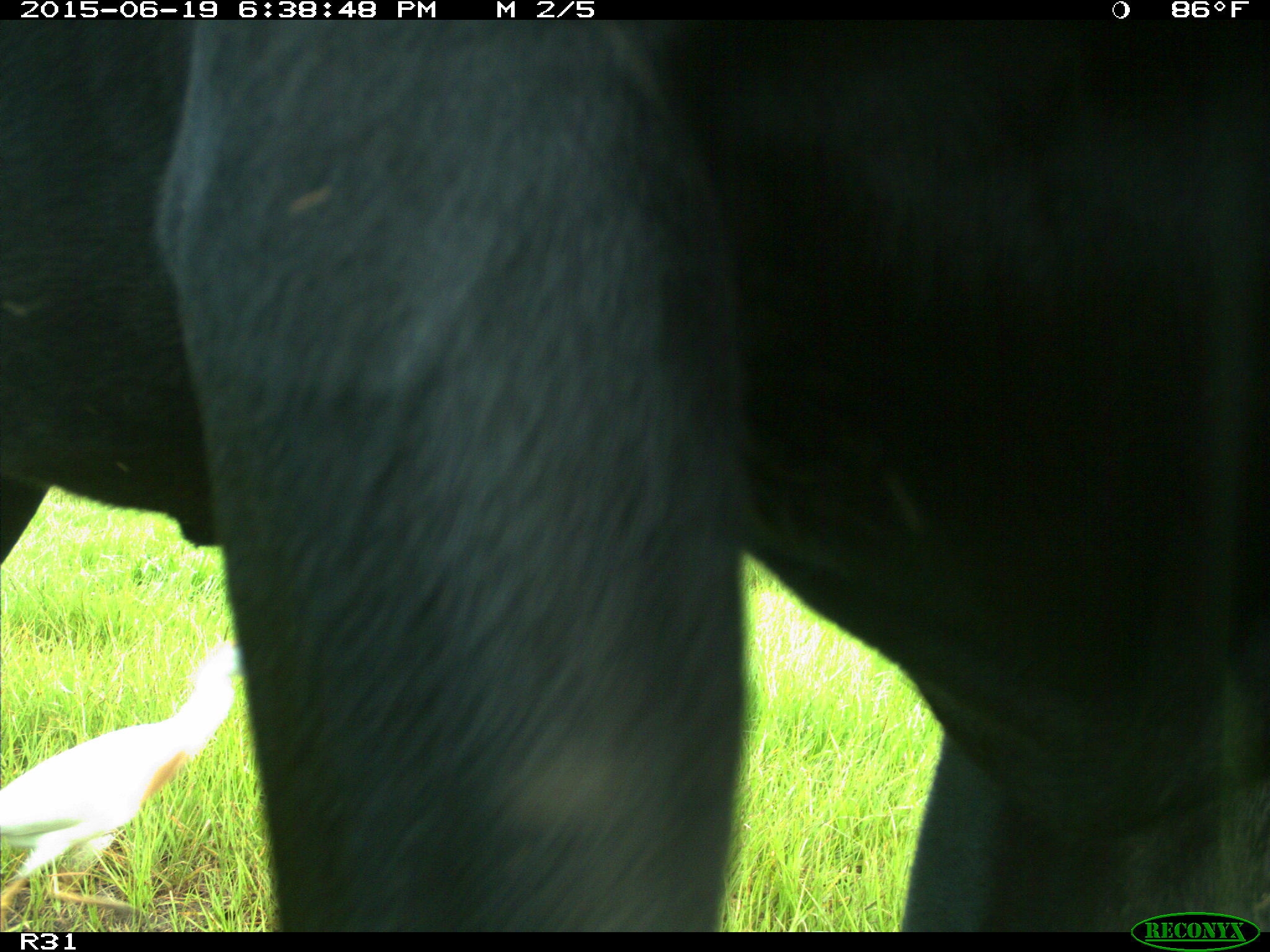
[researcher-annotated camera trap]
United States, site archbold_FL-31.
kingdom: Animalia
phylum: Chordata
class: Mammalia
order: Artiodactyla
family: Bovidae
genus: Bos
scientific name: Bos taurus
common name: domestic cow